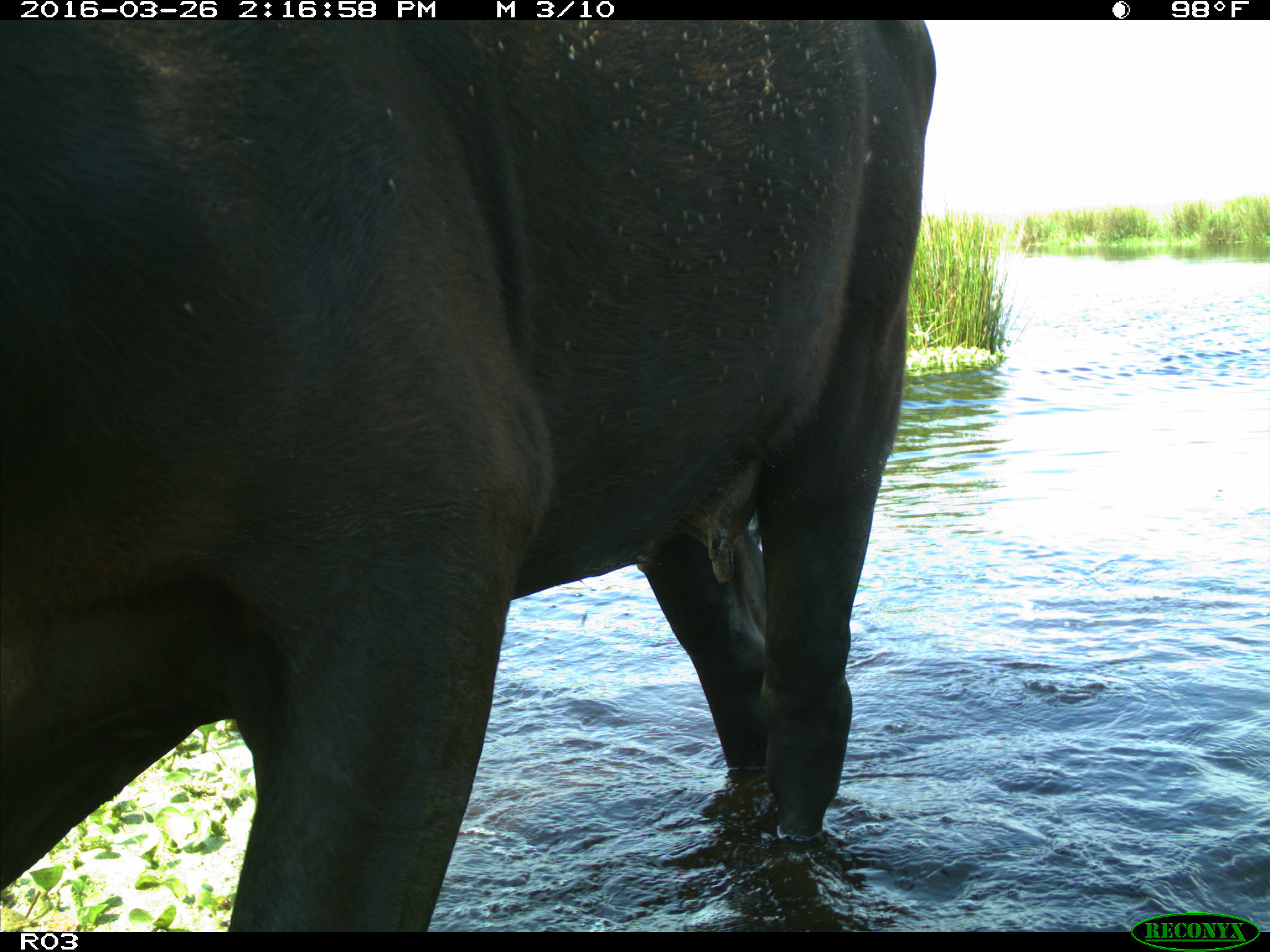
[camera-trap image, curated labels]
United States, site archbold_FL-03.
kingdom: Animalia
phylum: Chordata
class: Mammalia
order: Artiodactyla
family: Bovidae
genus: Bos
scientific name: Bos taurus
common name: domestic cow